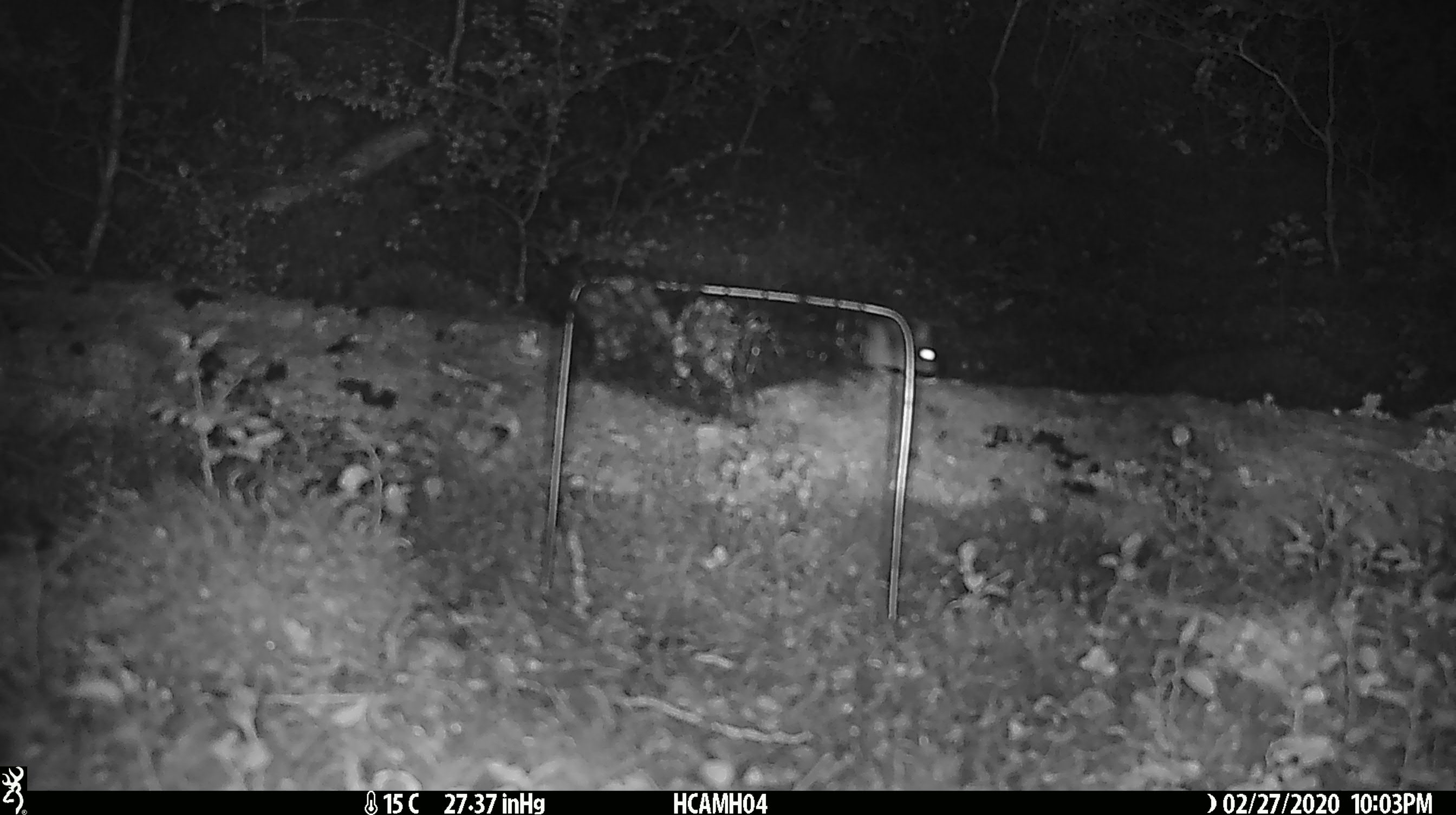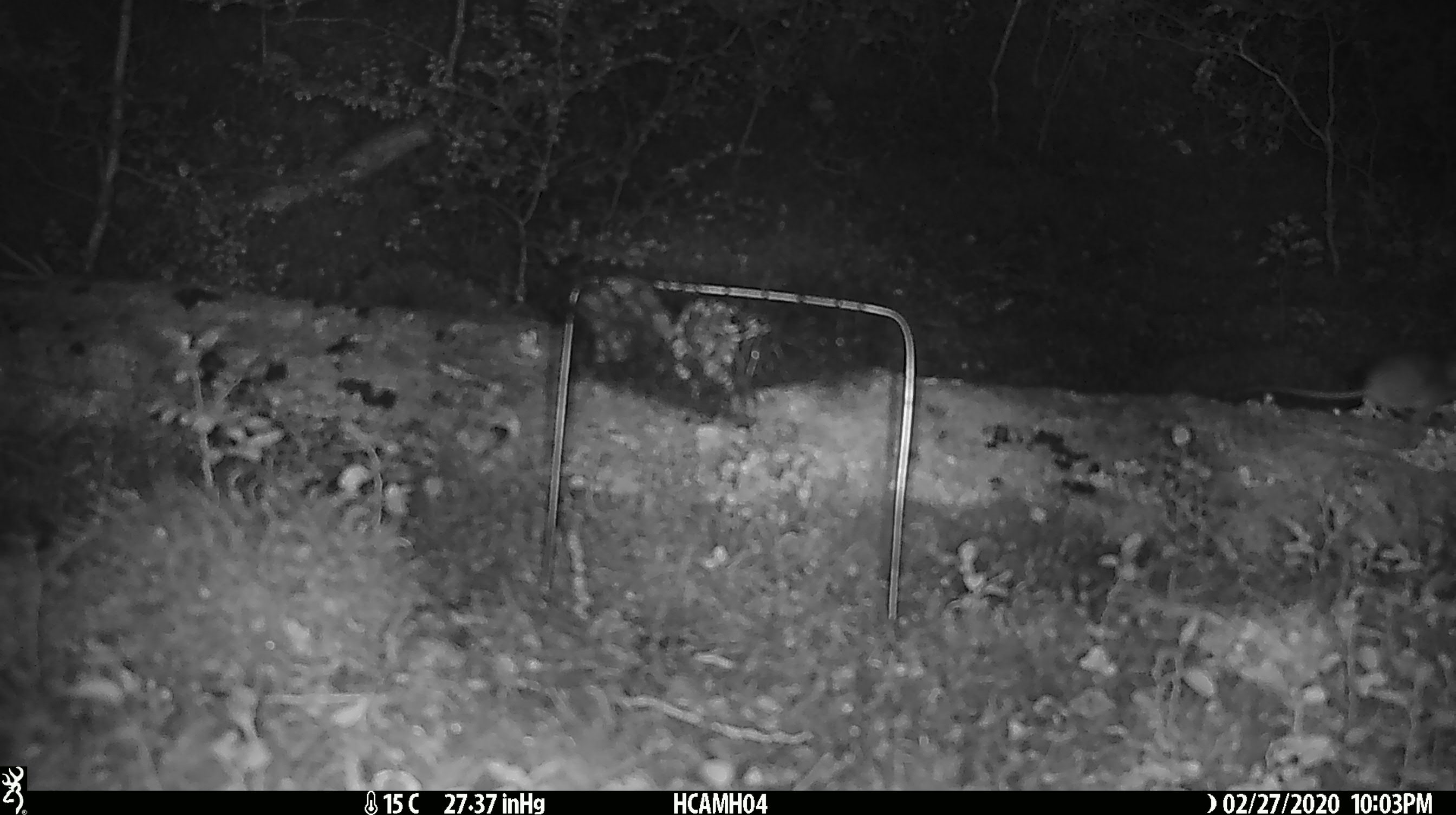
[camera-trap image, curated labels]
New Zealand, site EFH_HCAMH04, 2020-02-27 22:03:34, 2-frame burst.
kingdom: Animalia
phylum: Chordata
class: Mammalia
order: Rodentia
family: Muridae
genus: Mus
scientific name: Mus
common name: mouse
Mouse (Mus).